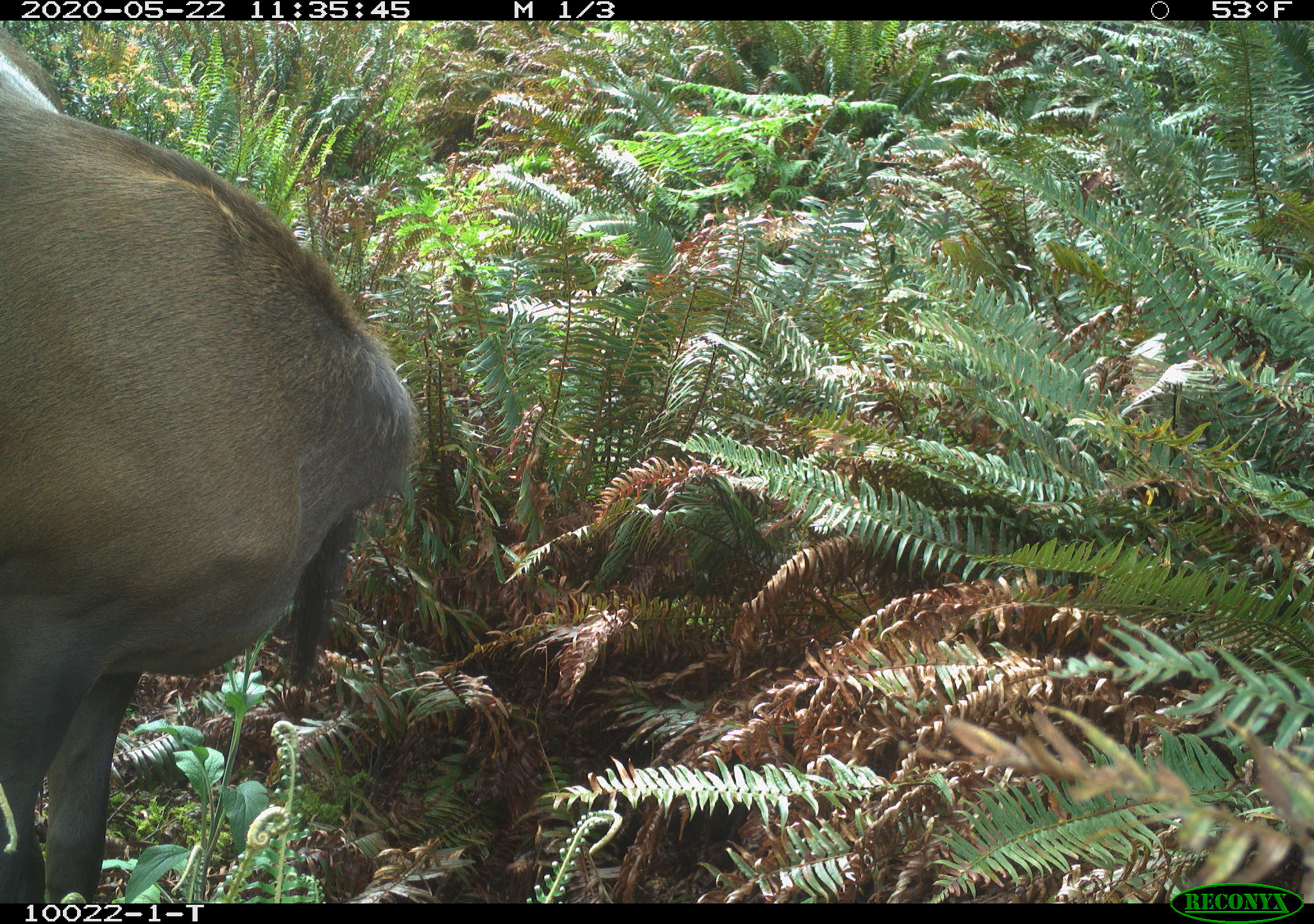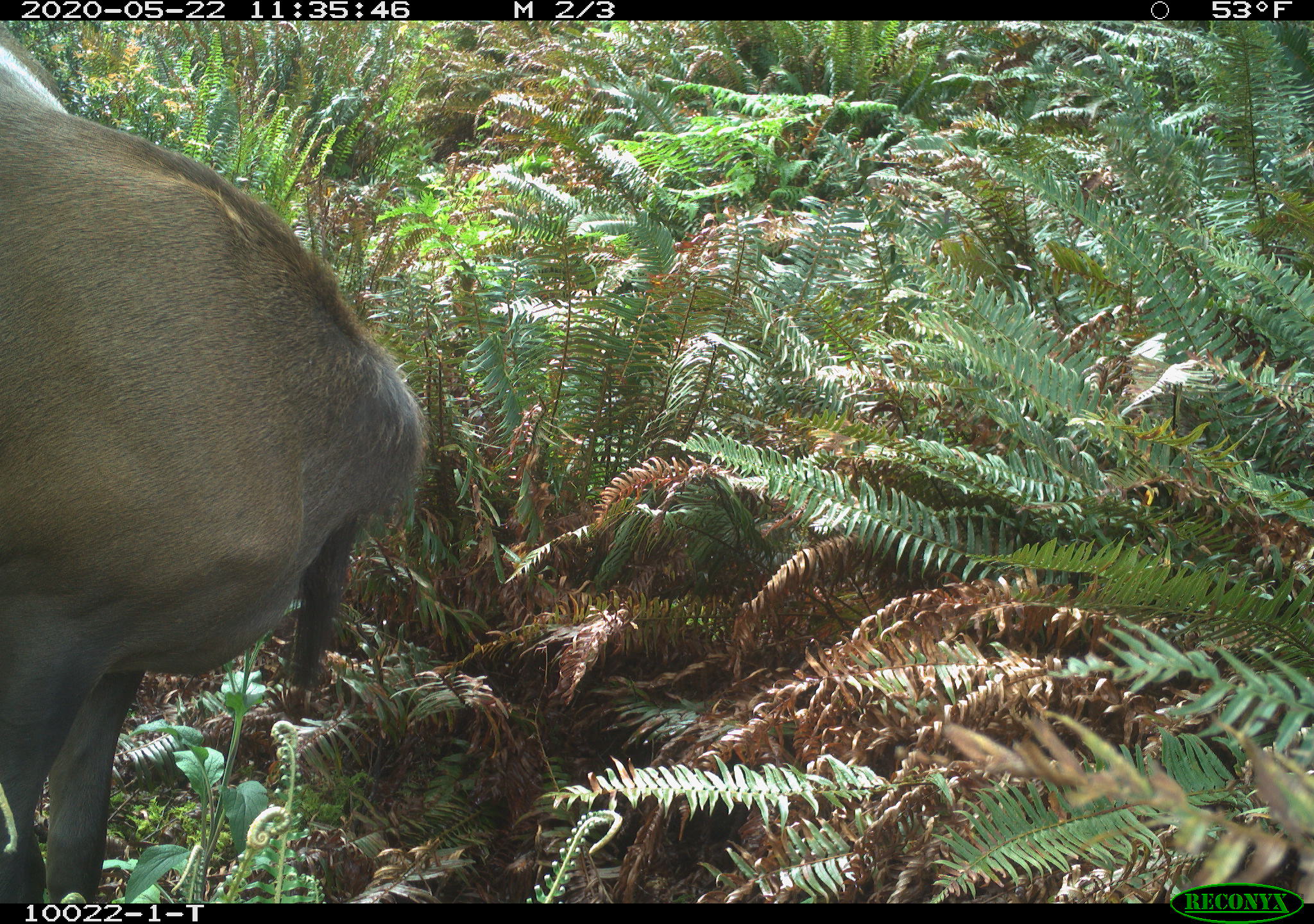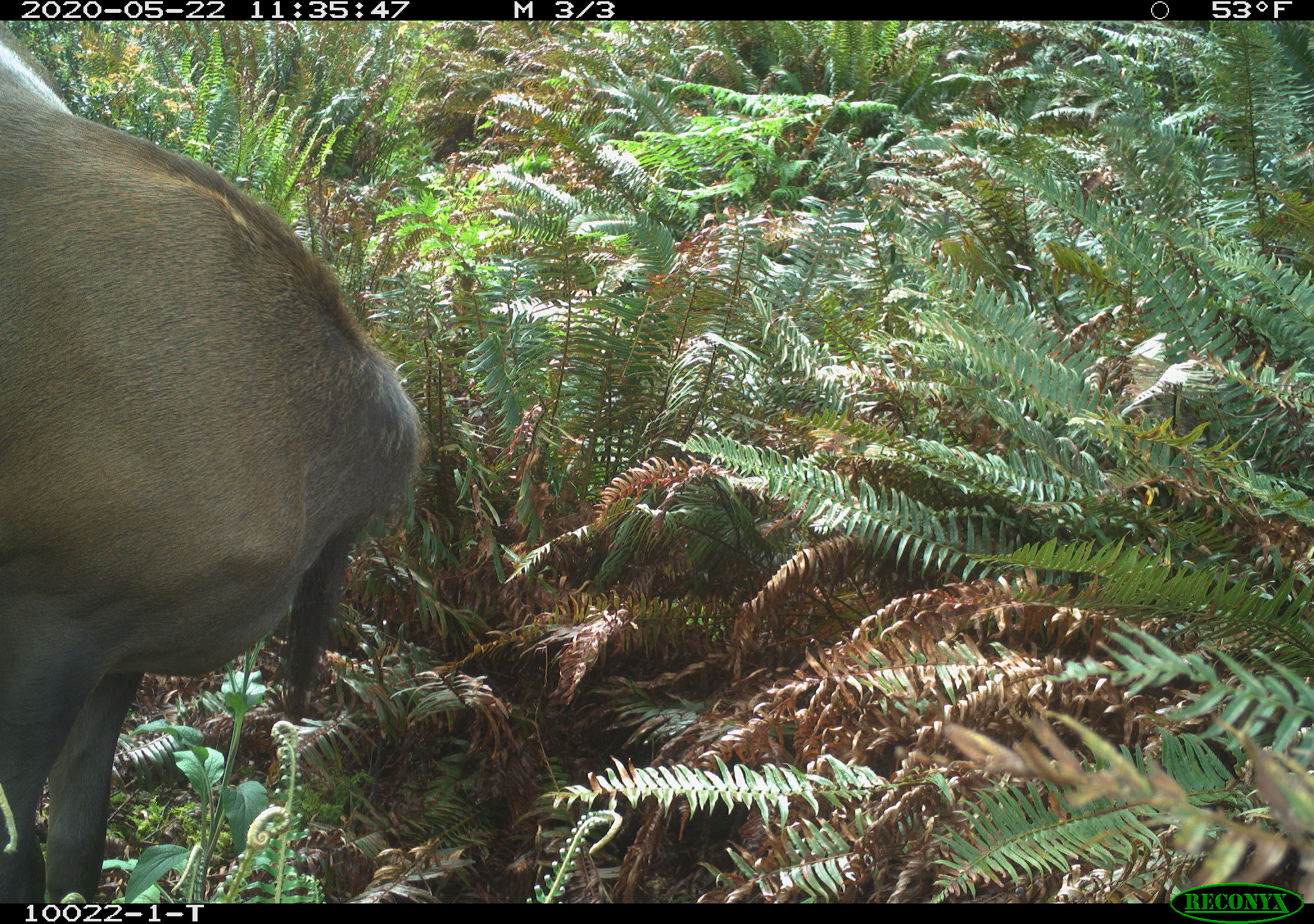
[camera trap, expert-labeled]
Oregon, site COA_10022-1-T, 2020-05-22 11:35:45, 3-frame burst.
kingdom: Animalia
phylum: Chordata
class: Mammalia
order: Artiodactyla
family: Cervidae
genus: Cervus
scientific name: Cervus canadensis roosevelti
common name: roosevelt elk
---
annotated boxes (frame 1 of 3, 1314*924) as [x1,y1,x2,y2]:
roosevelt elk: [5,37,439,897]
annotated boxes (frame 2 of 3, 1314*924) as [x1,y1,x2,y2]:
roosevelt elk: [7,48,439,895]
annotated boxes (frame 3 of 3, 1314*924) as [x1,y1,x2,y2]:
roosevelt elk: [3,43,428,893]